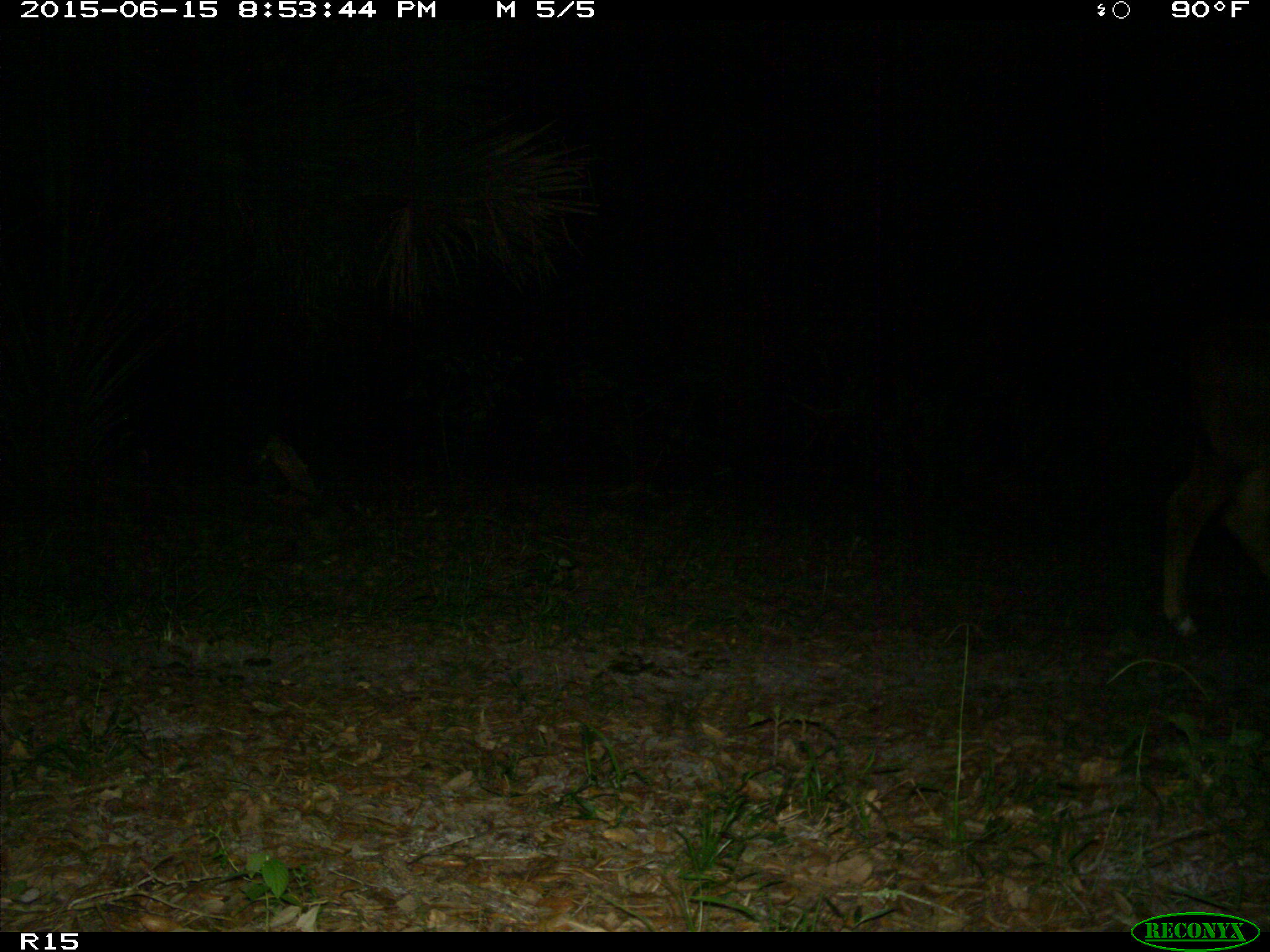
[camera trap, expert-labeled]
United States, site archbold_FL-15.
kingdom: Animalia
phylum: Chordata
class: Mammalia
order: Artiodactyla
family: Bovidae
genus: Bos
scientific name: Bos taurus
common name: domestic cow